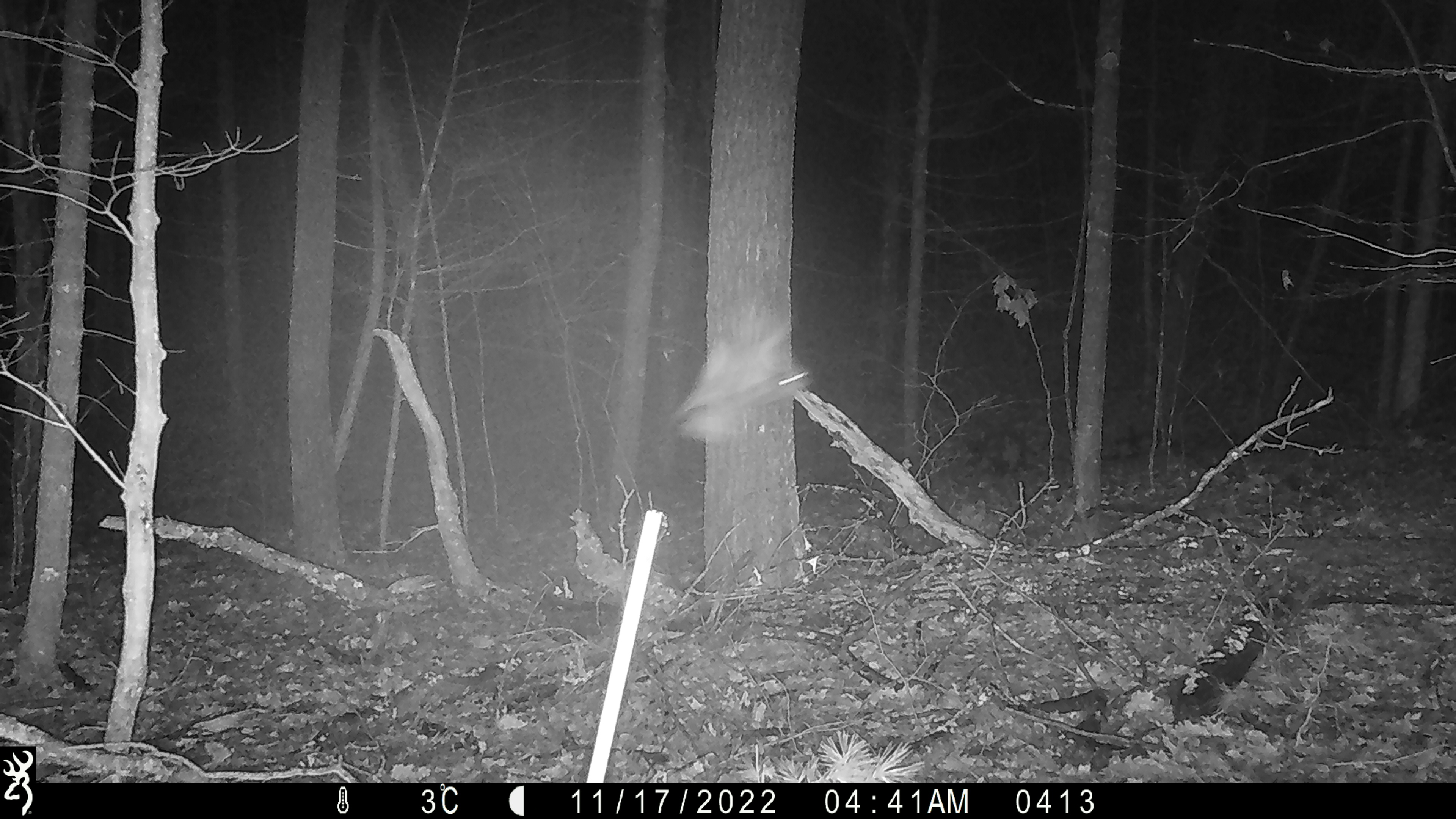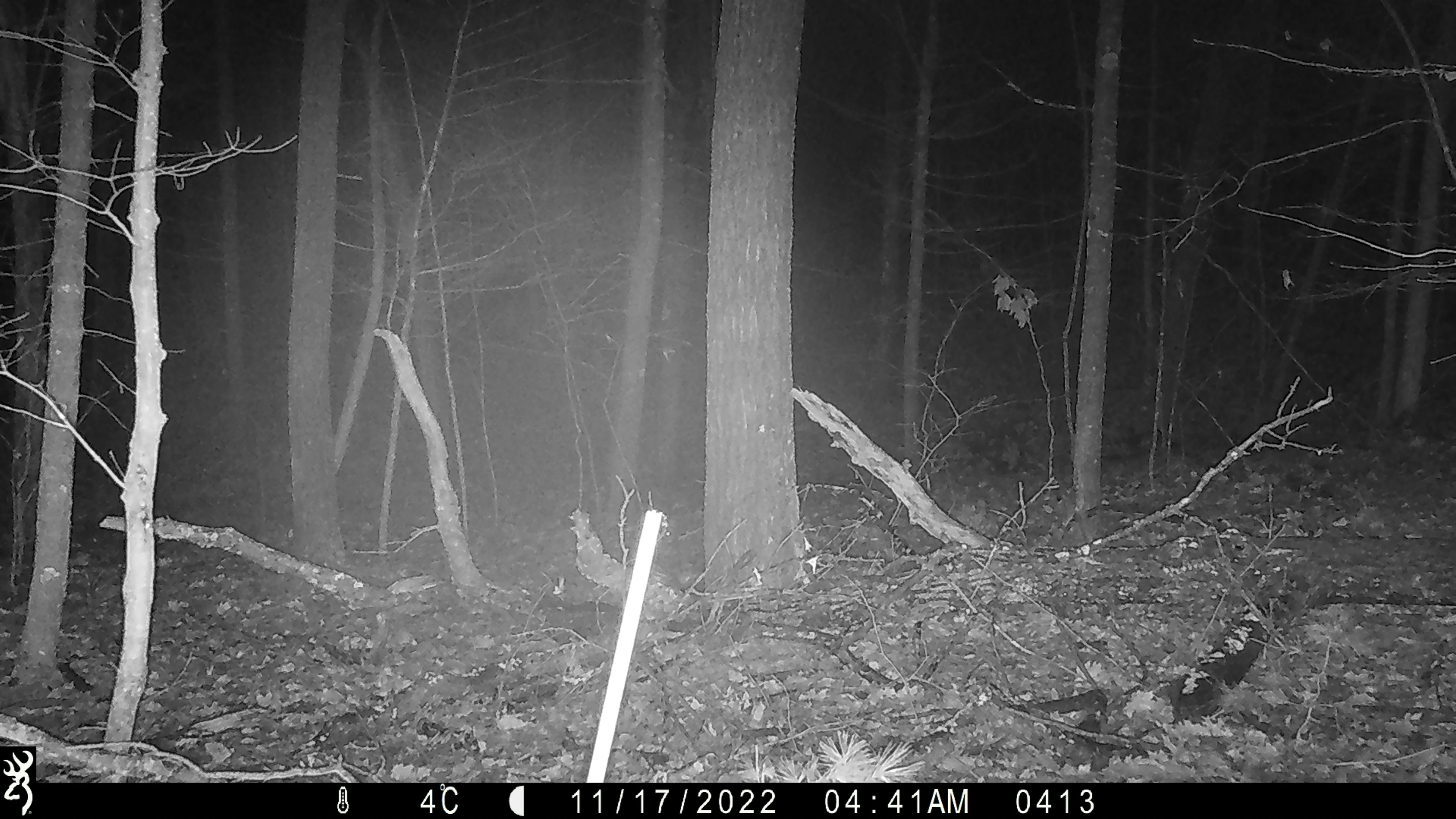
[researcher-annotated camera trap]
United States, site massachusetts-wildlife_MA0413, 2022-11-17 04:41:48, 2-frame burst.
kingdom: Animalia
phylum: Chordata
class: Aves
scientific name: Aves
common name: bird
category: bird sp.